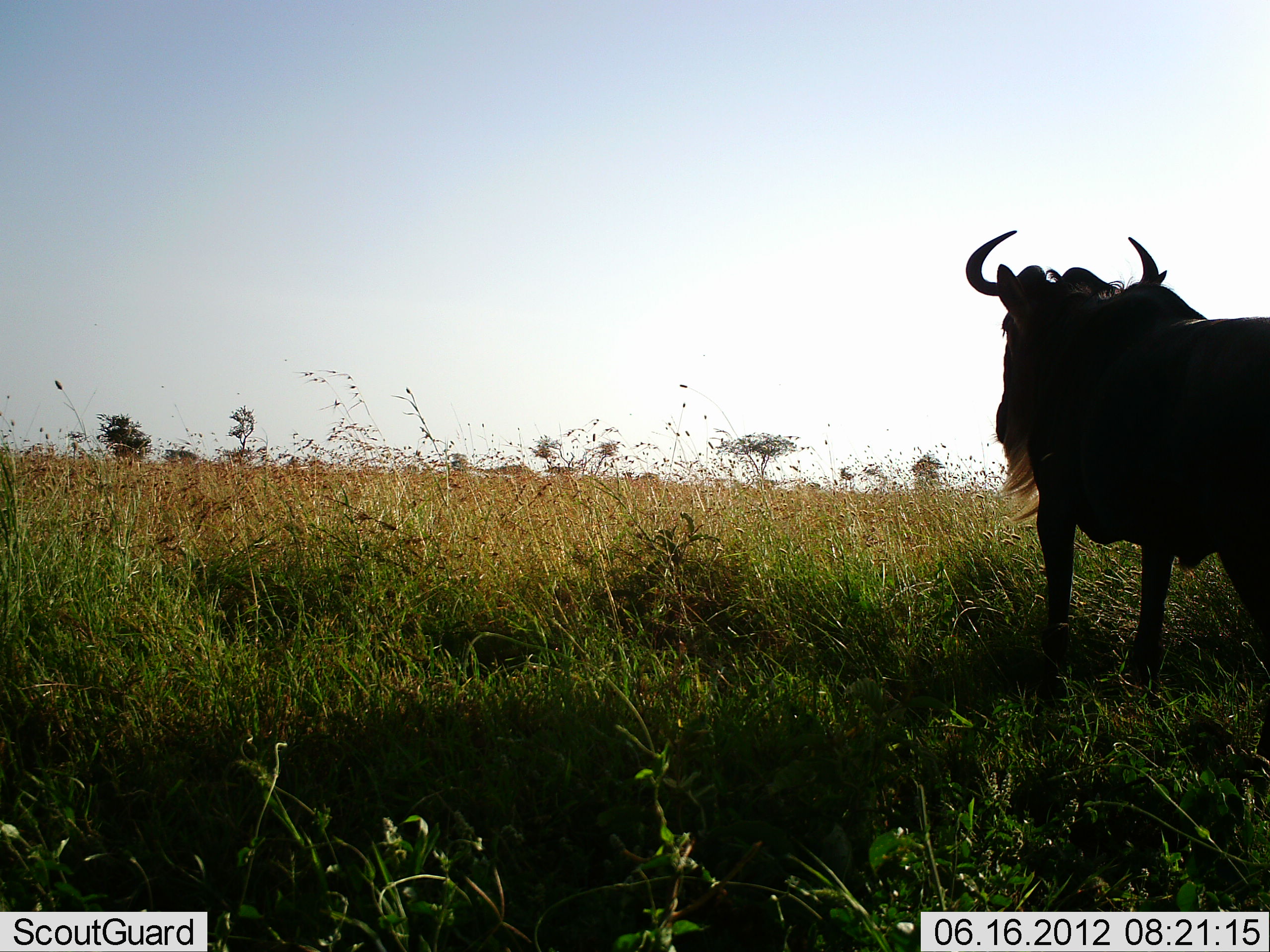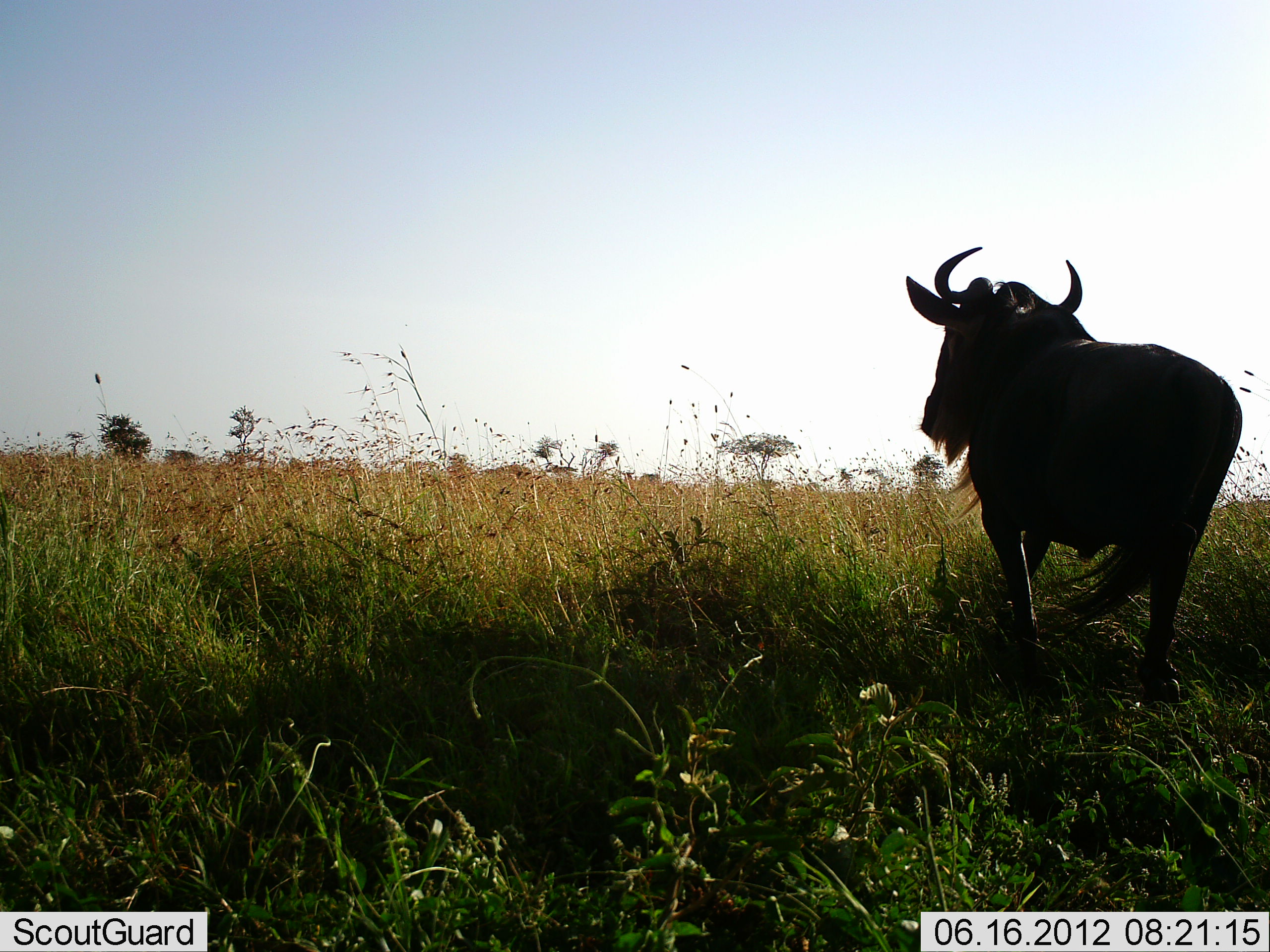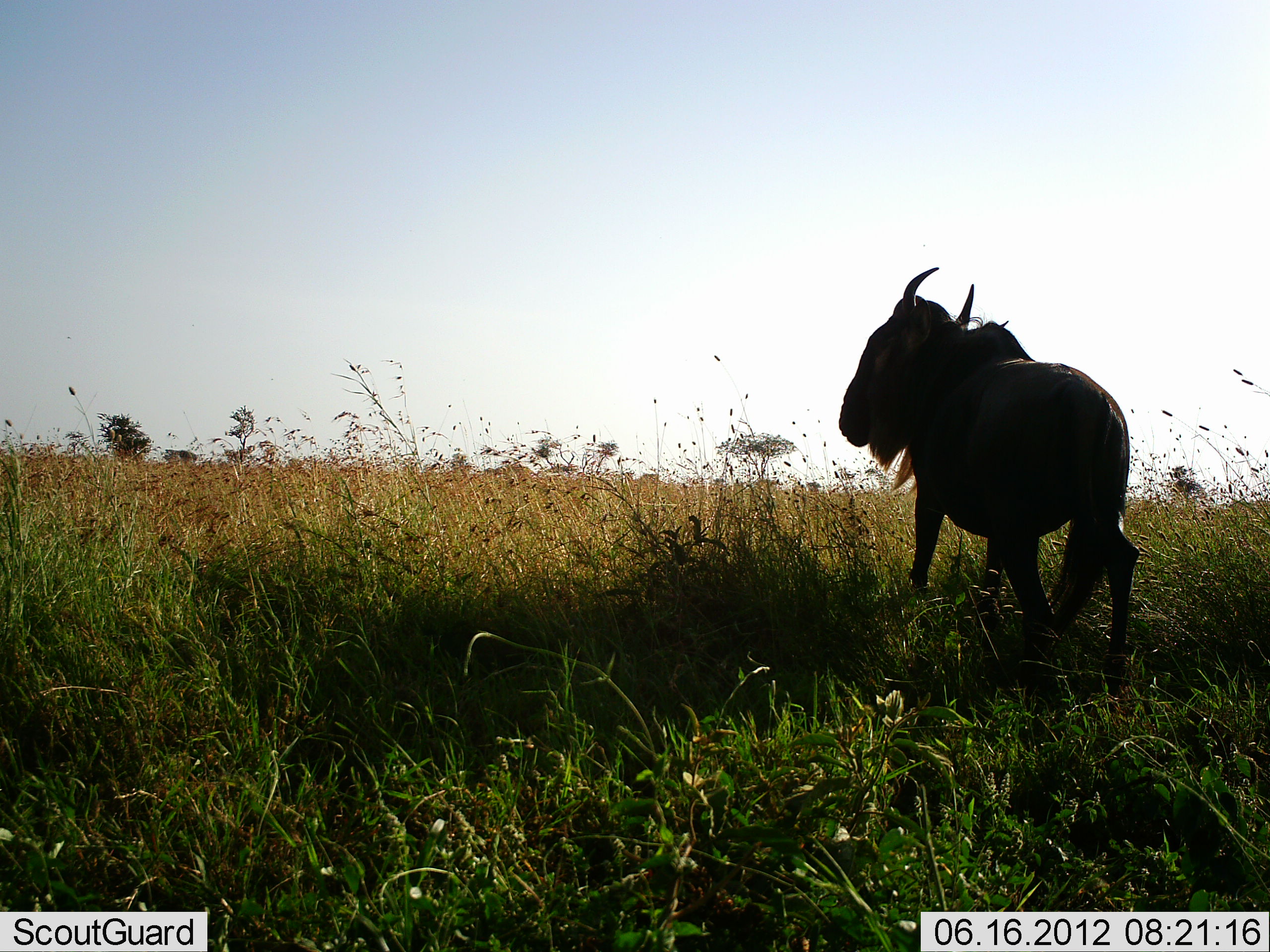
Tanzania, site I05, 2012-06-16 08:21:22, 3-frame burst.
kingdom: Animalia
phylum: Chordata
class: Mammalia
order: Artiodactyla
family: Bovidae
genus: Connochaetes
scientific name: Connochaetes taurinus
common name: blue wildebeest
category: wildebeest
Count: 1.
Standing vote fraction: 20%.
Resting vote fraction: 0%.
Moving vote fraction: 80%.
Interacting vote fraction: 0%.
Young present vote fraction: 0%.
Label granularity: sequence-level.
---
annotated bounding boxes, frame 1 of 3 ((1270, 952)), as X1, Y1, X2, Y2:
animal: 964, 229, 1270, 699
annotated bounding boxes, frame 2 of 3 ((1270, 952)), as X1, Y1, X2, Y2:
animal: 905, 245, 1243, 710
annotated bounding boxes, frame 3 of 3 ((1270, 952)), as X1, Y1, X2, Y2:
animal: 838, 265, 1141, 684